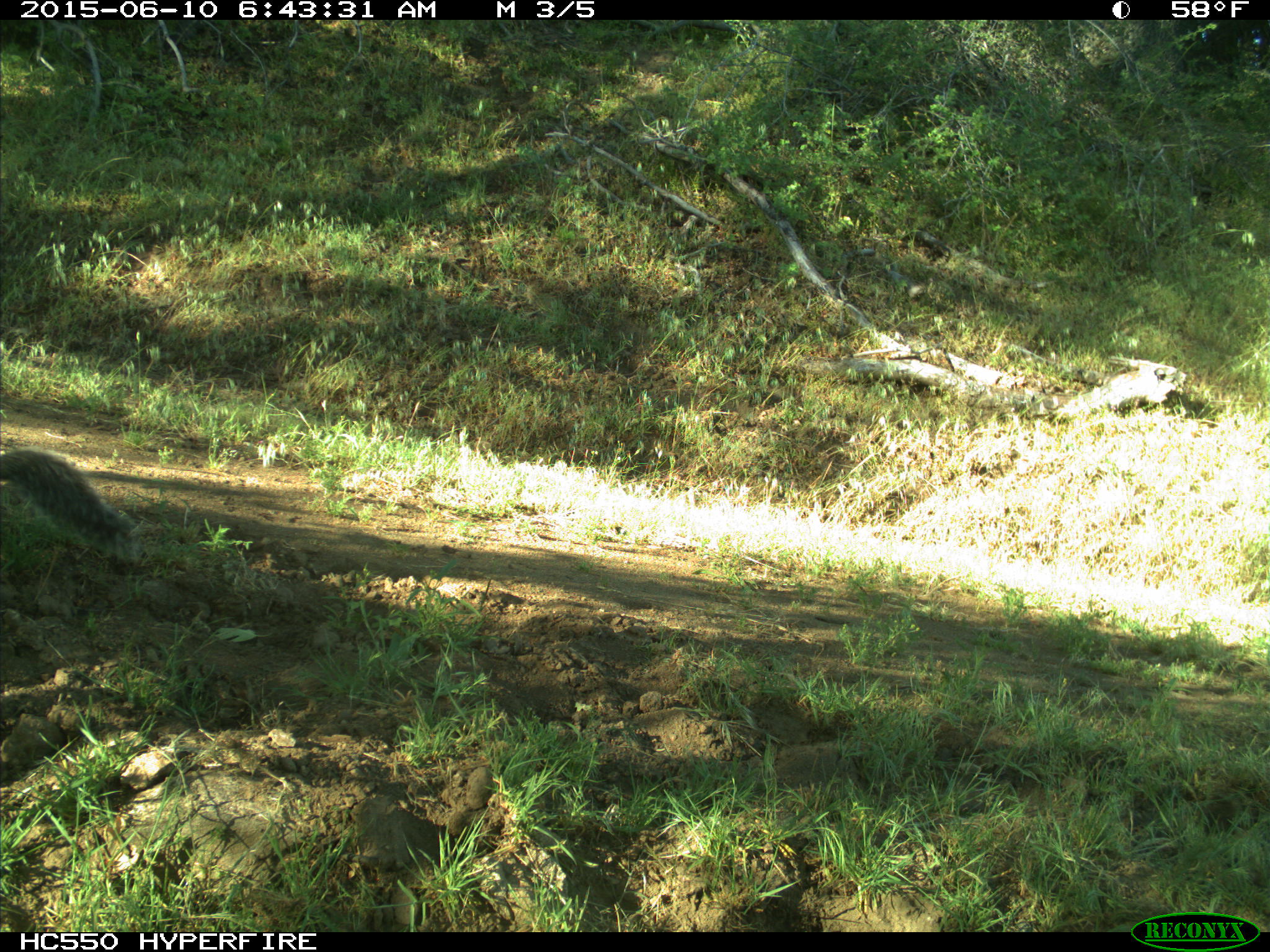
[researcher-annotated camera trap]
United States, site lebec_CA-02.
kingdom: Animalia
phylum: Chordata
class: Mammalia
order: Rodentia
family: Sciuridae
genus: Sciurus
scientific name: Sciurus carolinensis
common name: eastern gray squirrel